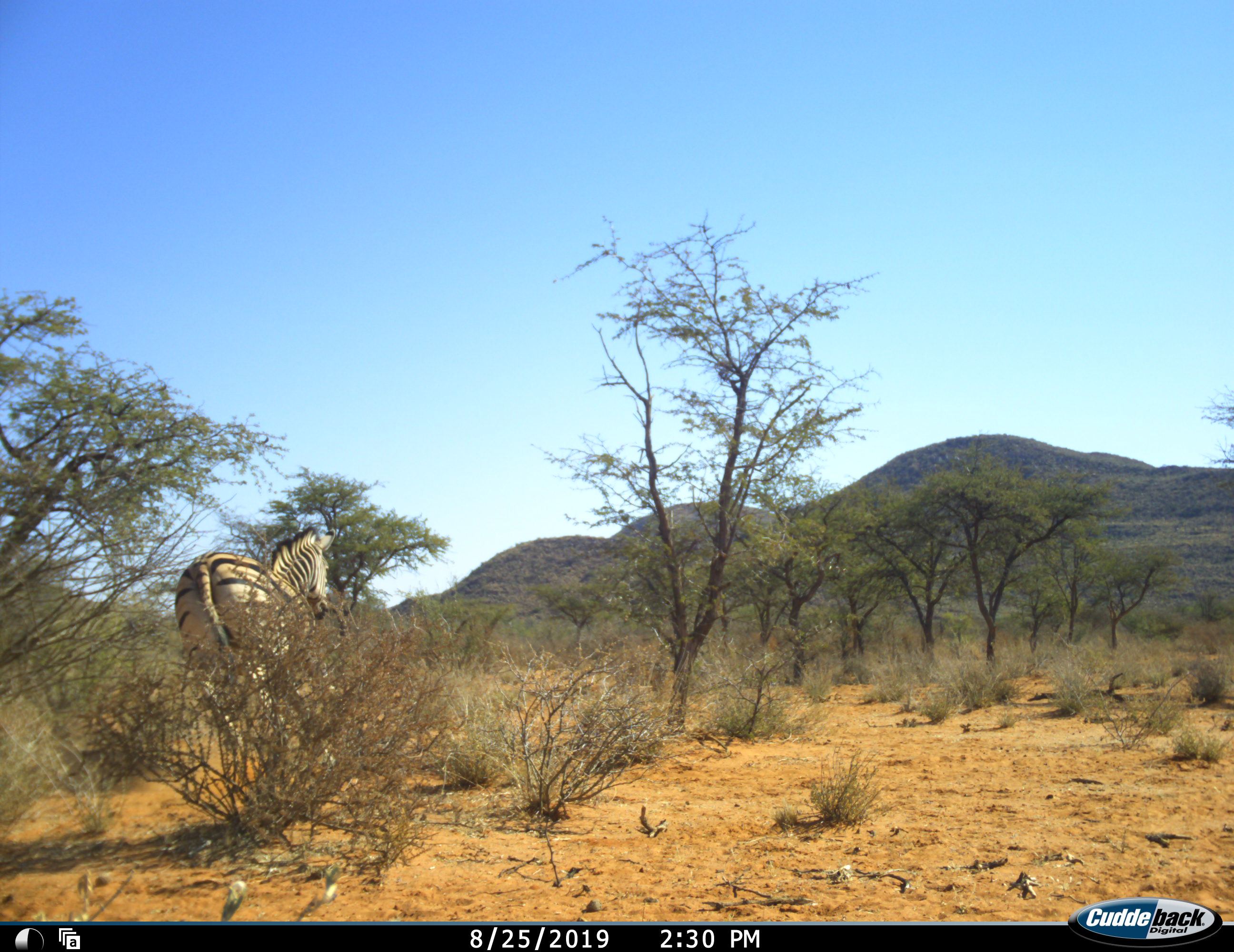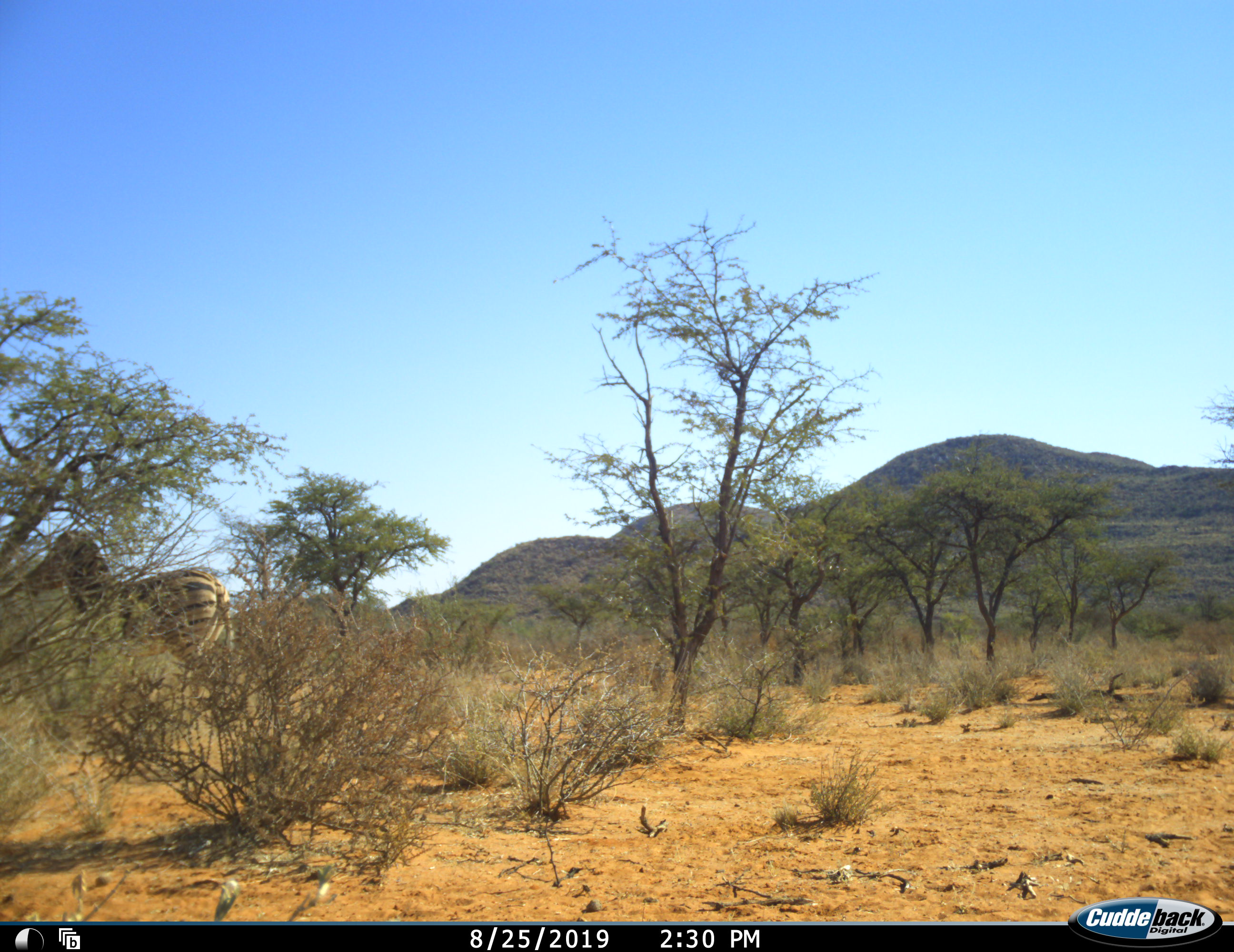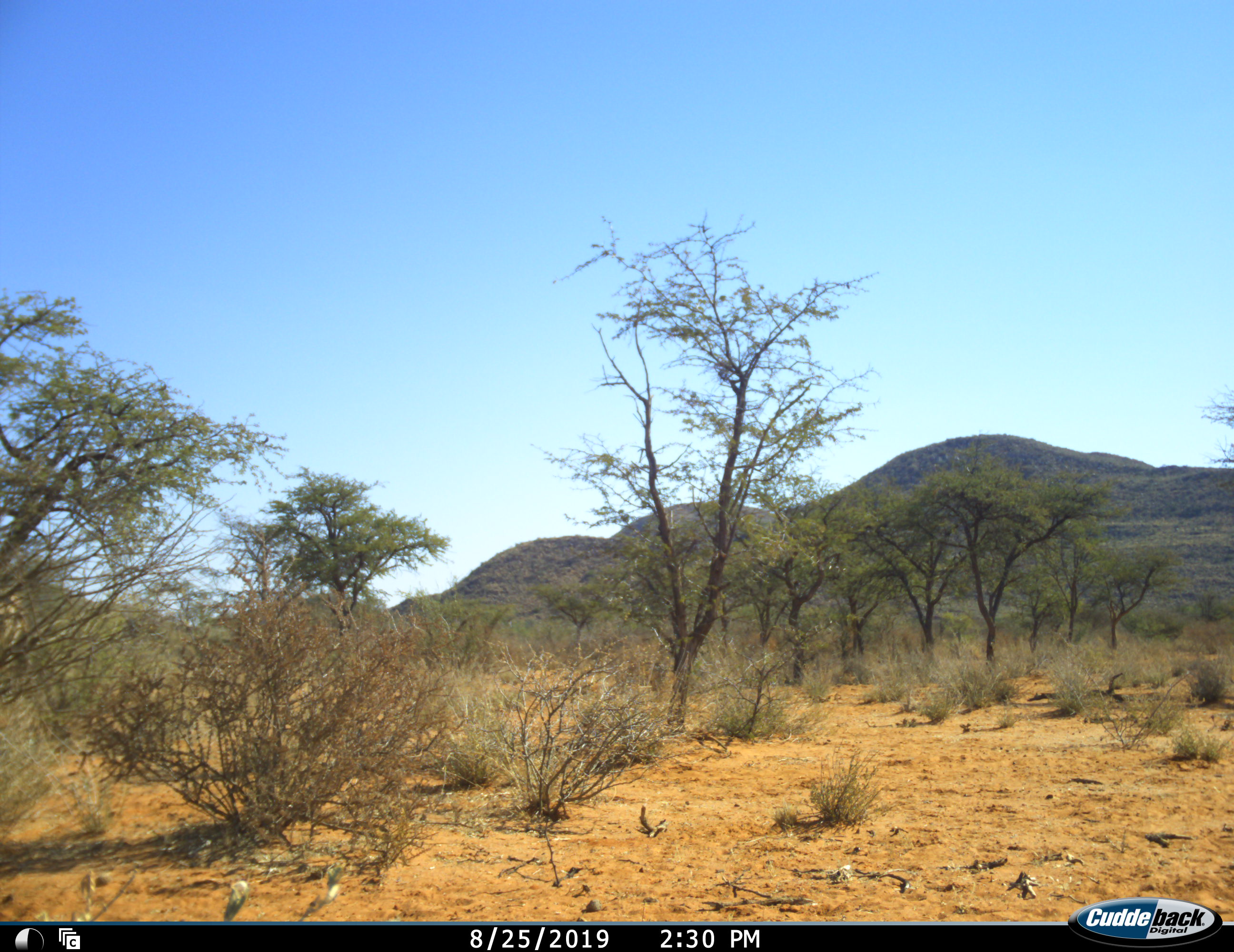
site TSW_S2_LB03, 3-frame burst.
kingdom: Animalia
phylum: Chordata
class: Mammalia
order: Perissodactyla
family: Equidae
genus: Equus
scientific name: Equus quagga burchellii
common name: burchell's zebra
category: zebraburchells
Zebraburchells (burchell's zebra) (Equus quagga burchellii), count 1. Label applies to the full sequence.